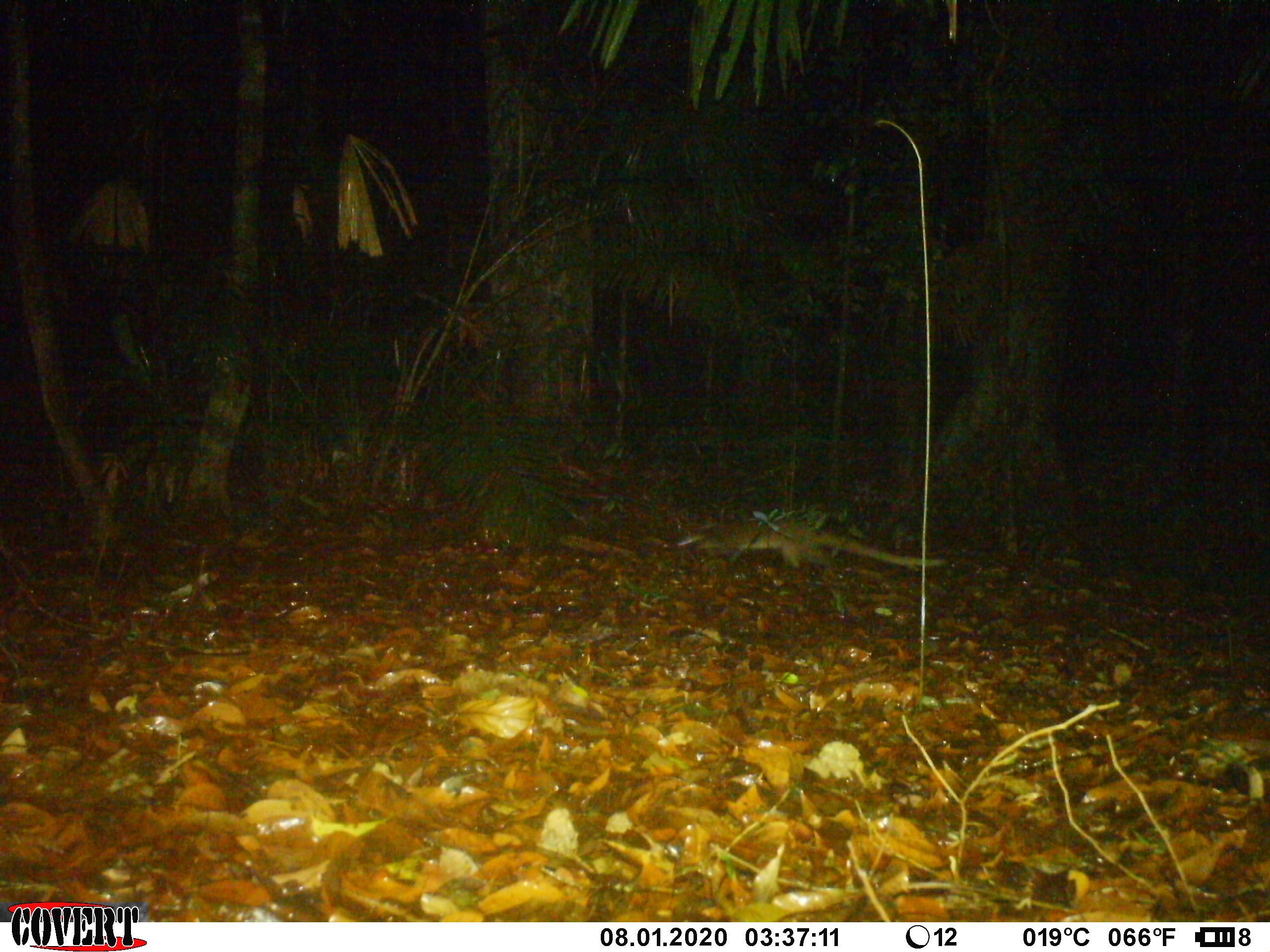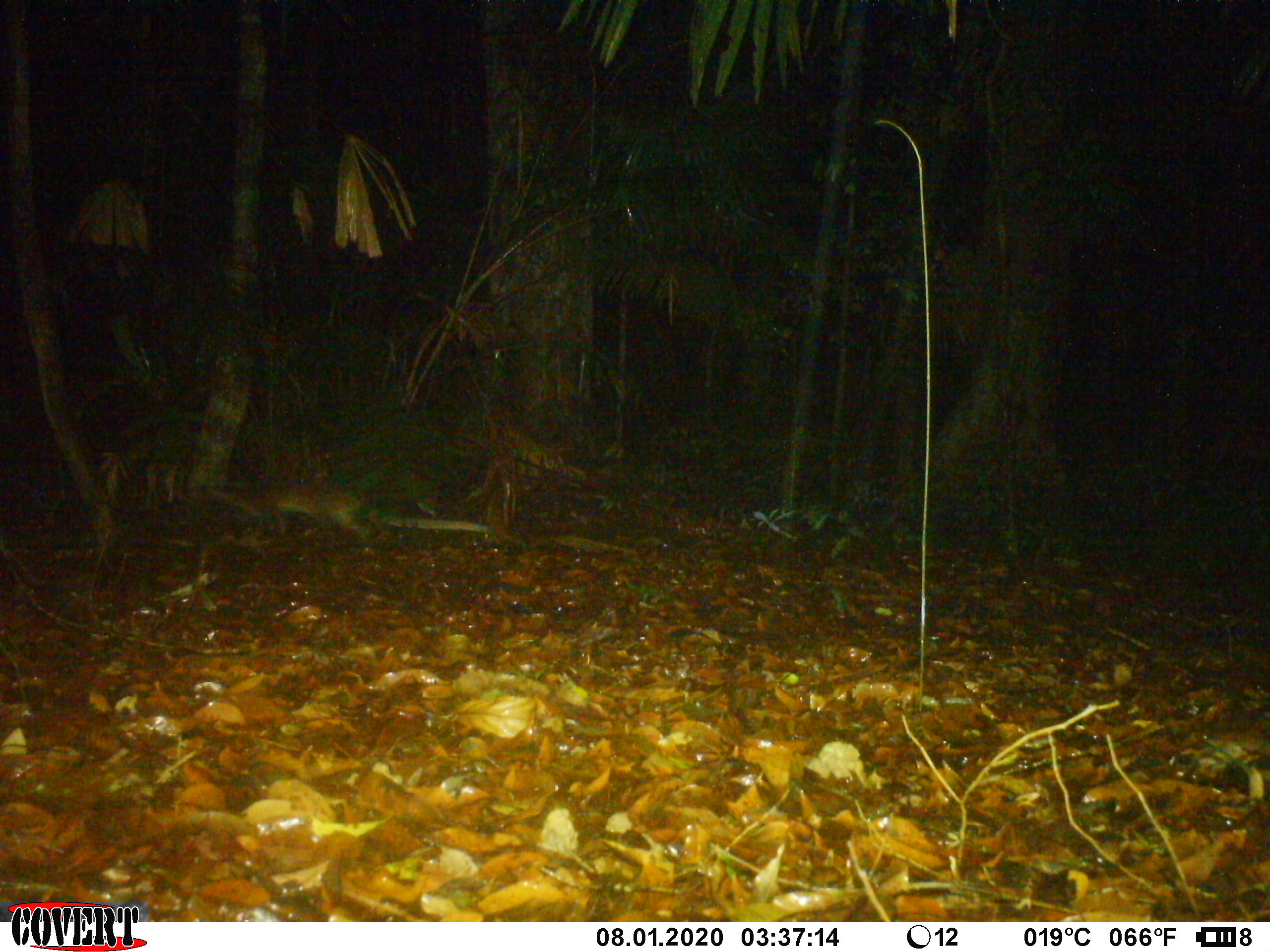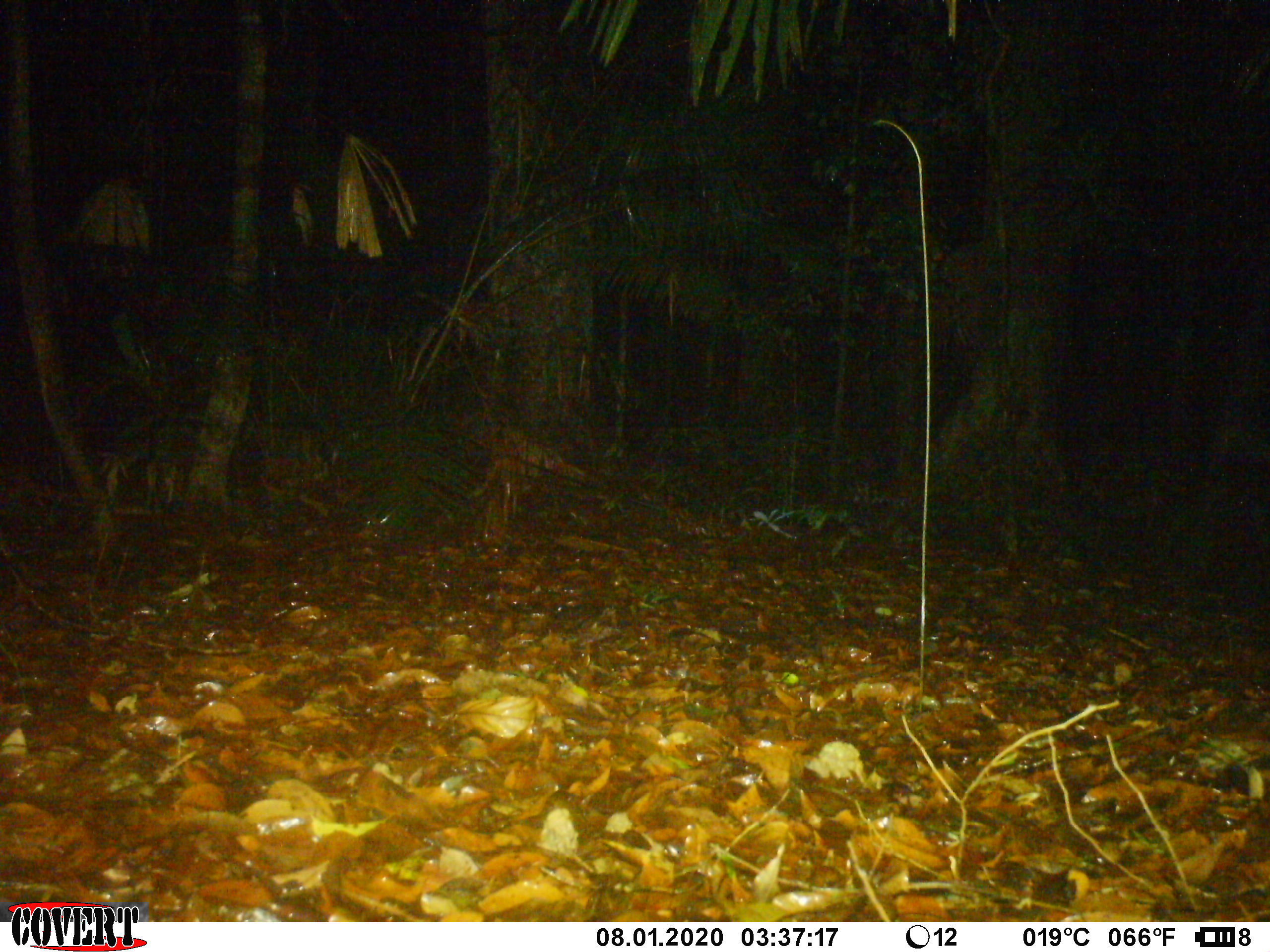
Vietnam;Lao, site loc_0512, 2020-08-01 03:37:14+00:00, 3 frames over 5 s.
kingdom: Animalia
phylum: Chordata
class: Mammalia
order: Carnivora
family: Viverridae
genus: Paguma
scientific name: Paguma larvata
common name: masked palm civet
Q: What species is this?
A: Masked palm civet (Paguma larvata).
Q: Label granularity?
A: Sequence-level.